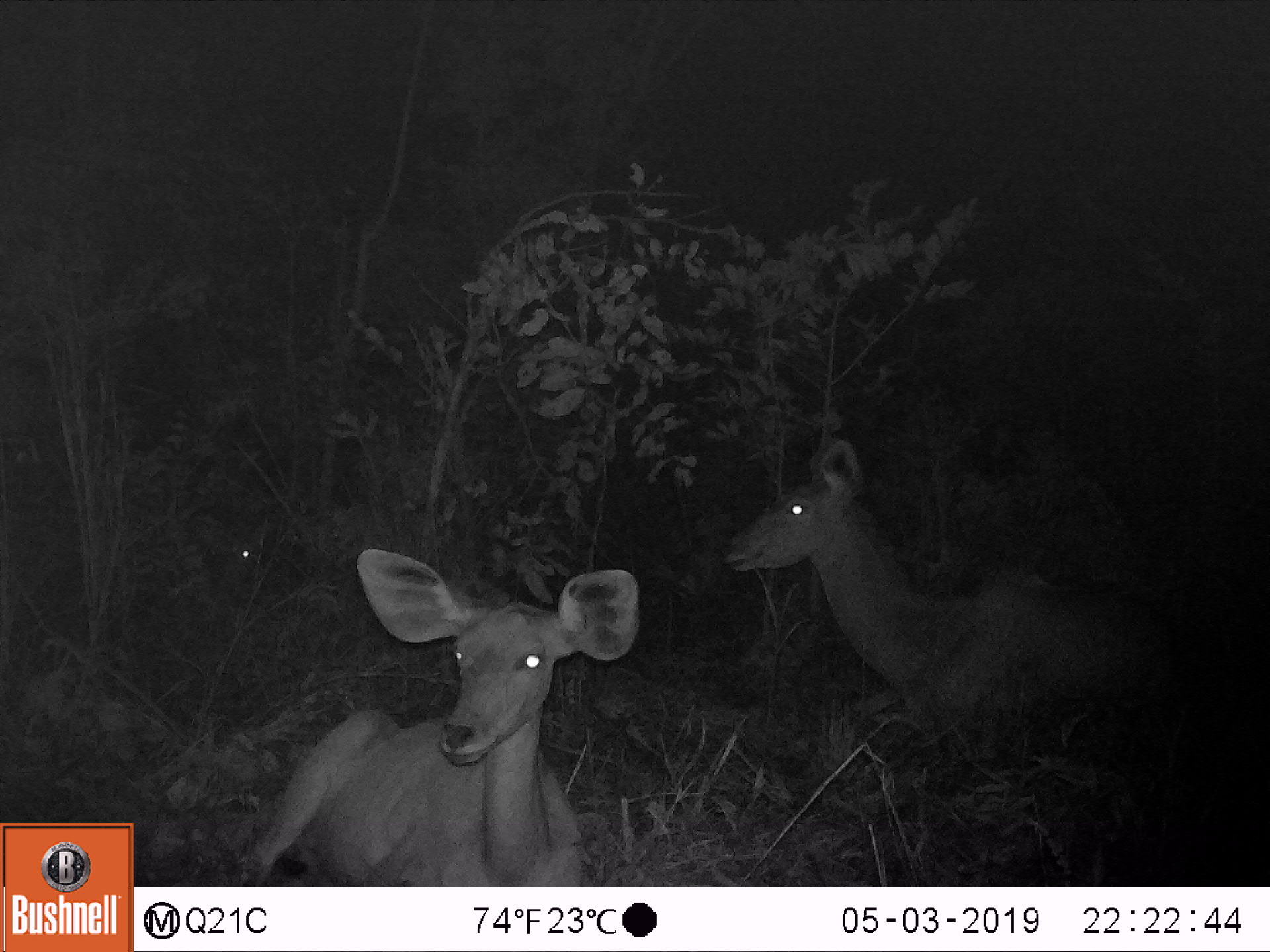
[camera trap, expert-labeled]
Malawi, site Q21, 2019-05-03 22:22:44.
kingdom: Animalia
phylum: Chordata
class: Mammalia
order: Artiodactyla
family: Bovidae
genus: Tragelaphus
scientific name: Tragelaphus strepsiceros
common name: greater kudu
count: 2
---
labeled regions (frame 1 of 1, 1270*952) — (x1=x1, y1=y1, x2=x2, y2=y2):
greater kudu: (x1=219, y1=536, x2=649, y2=883); (x1=717, y1=430, x2=1189, y2=729)